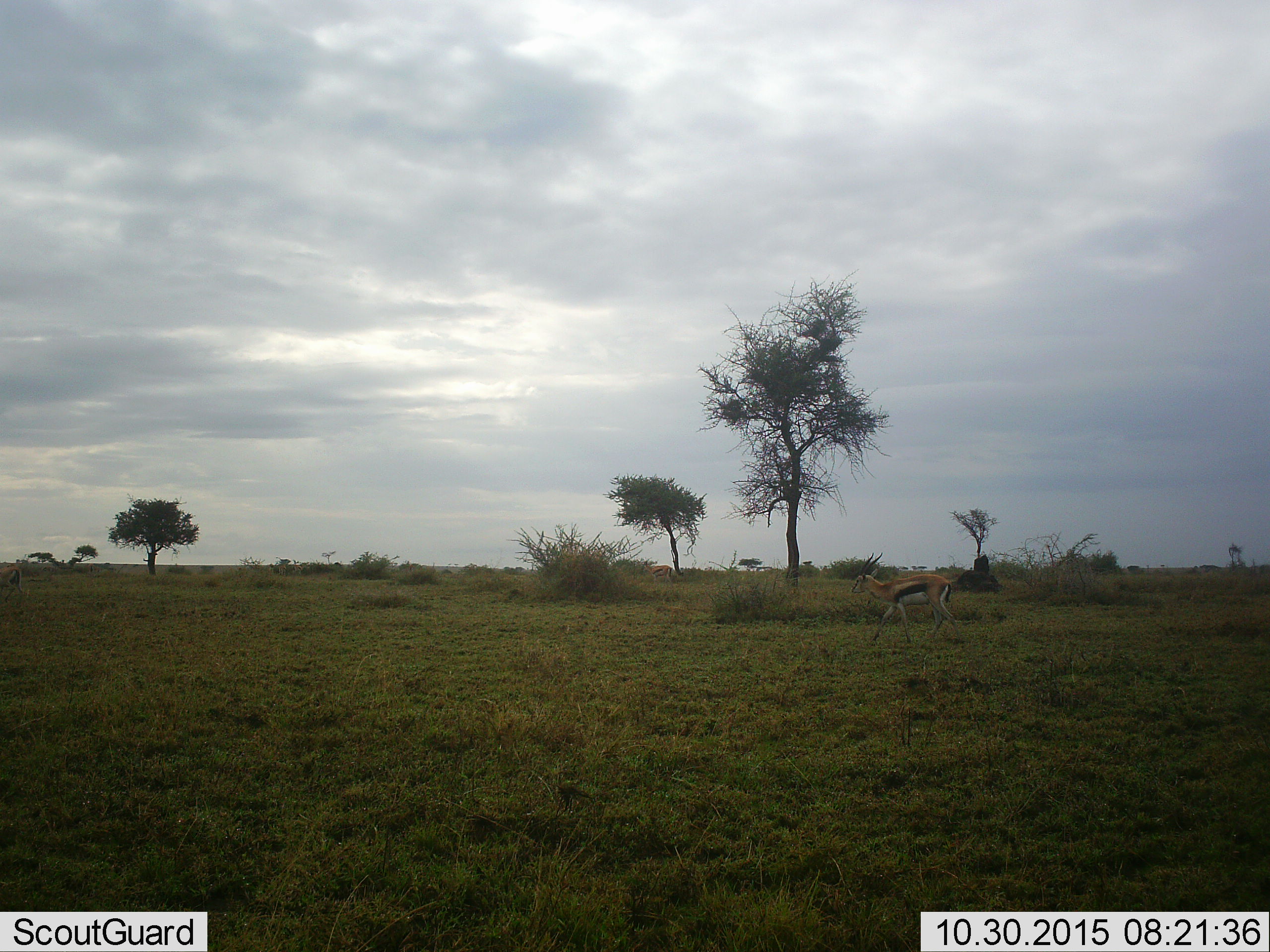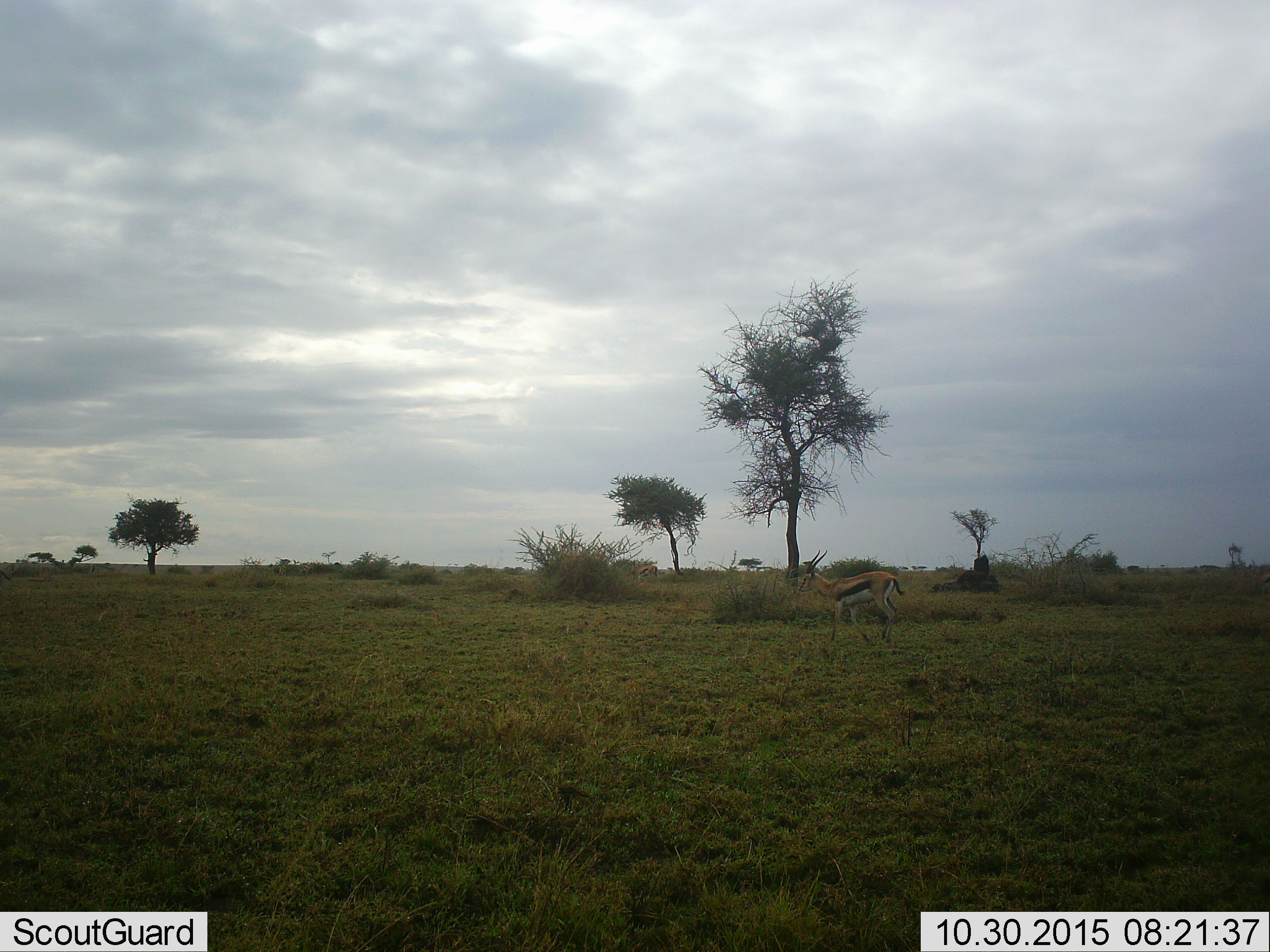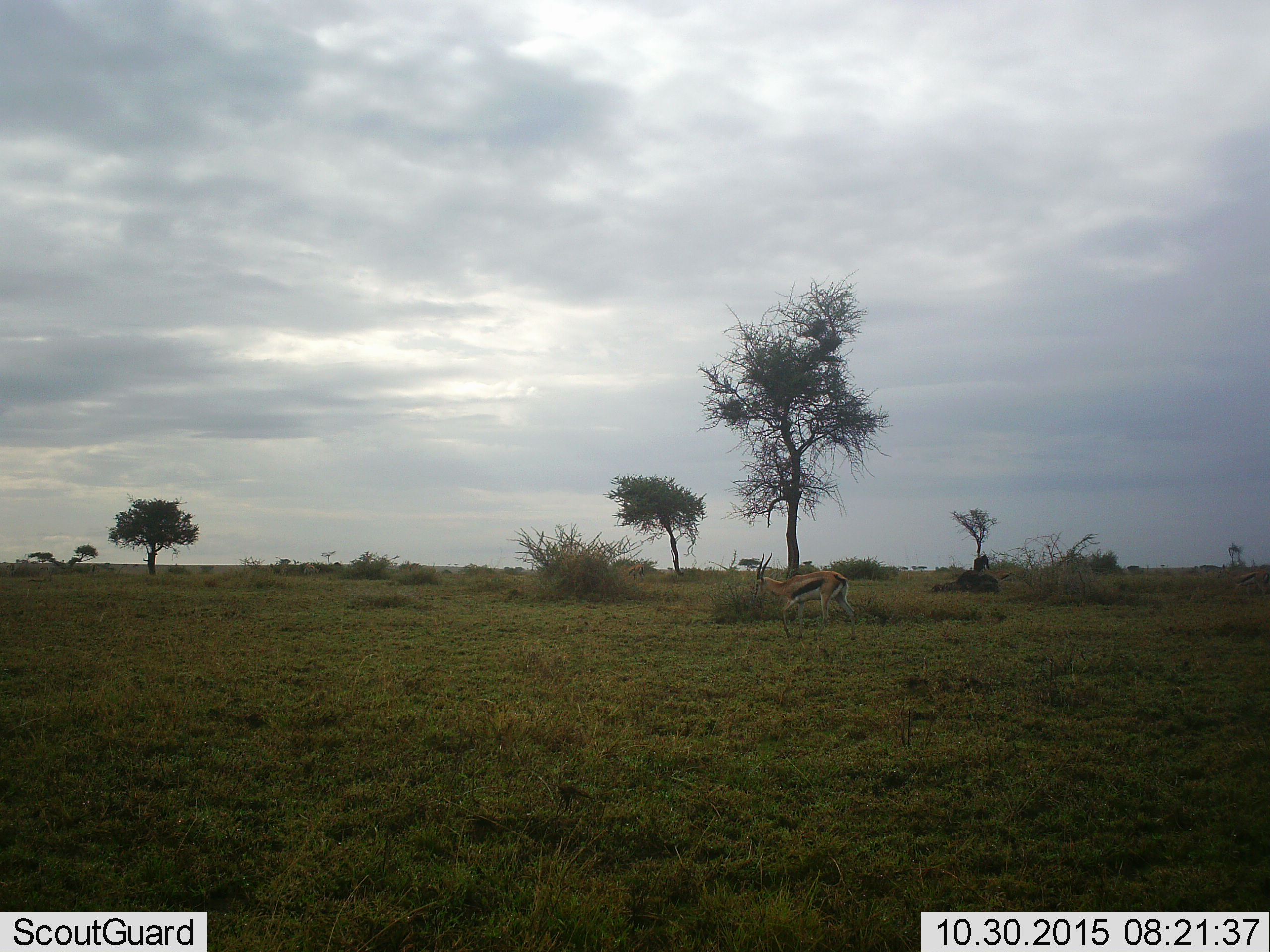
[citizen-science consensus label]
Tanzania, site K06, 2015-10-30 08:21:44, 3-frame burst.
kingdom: Animalia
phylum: Chordata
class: Mammalia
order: Artiodactyla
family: Bovidae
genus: Eudorcas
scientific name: Eudorcas thomsonii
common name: thomson's gazelle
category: gazellethomsons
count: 2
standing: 22%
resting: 0%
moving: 100%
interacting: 0%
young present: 0%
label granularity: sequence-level